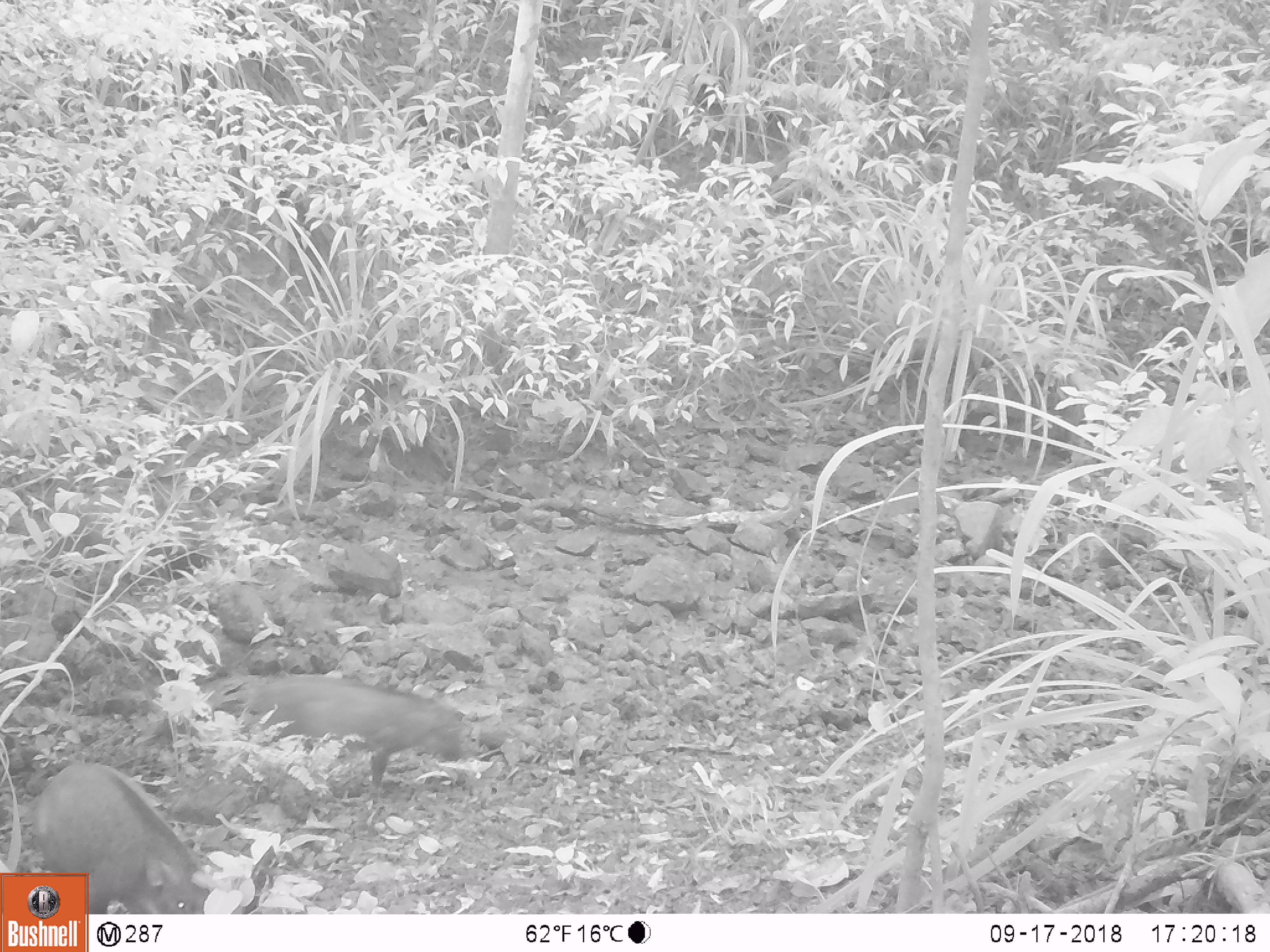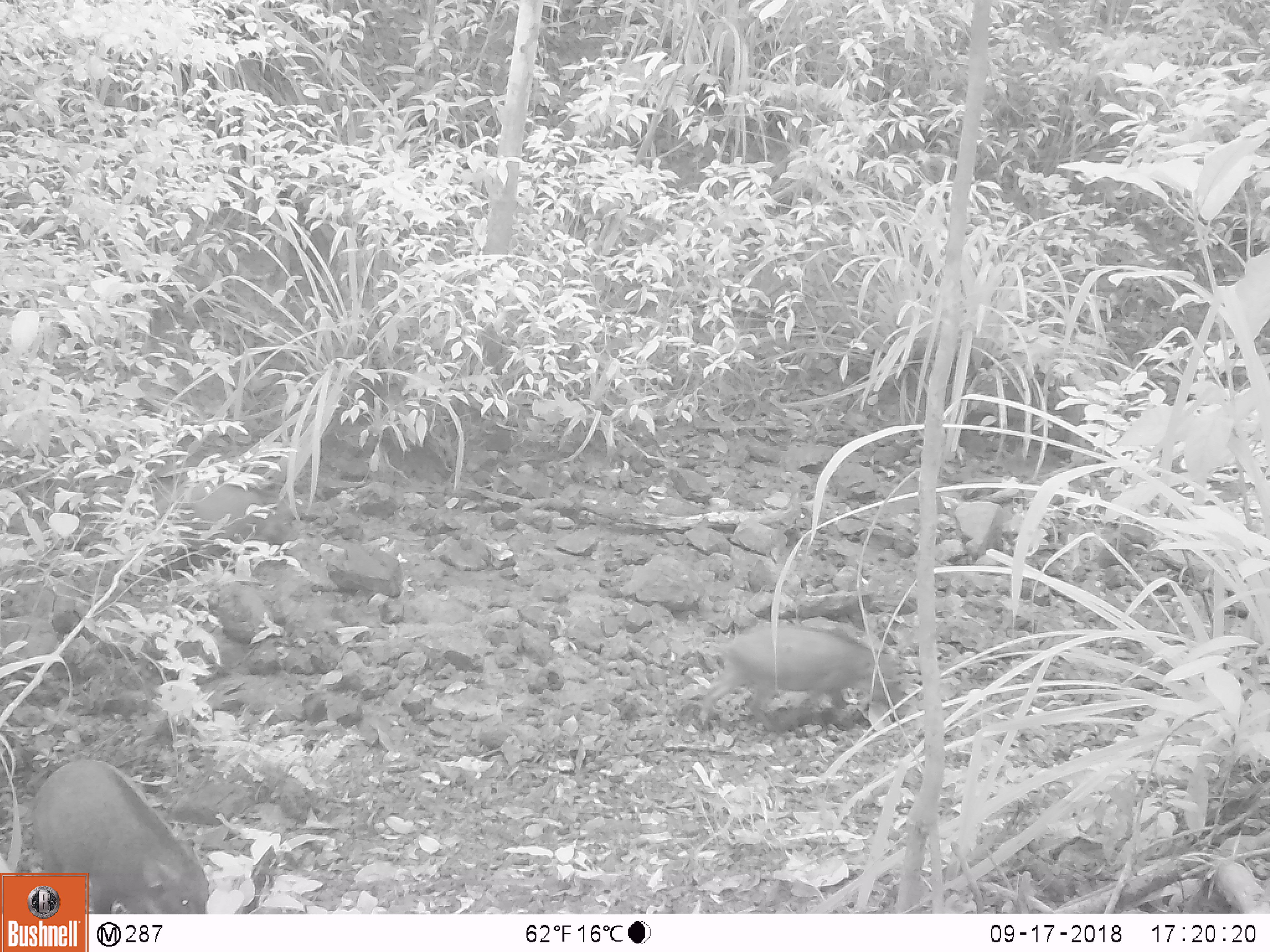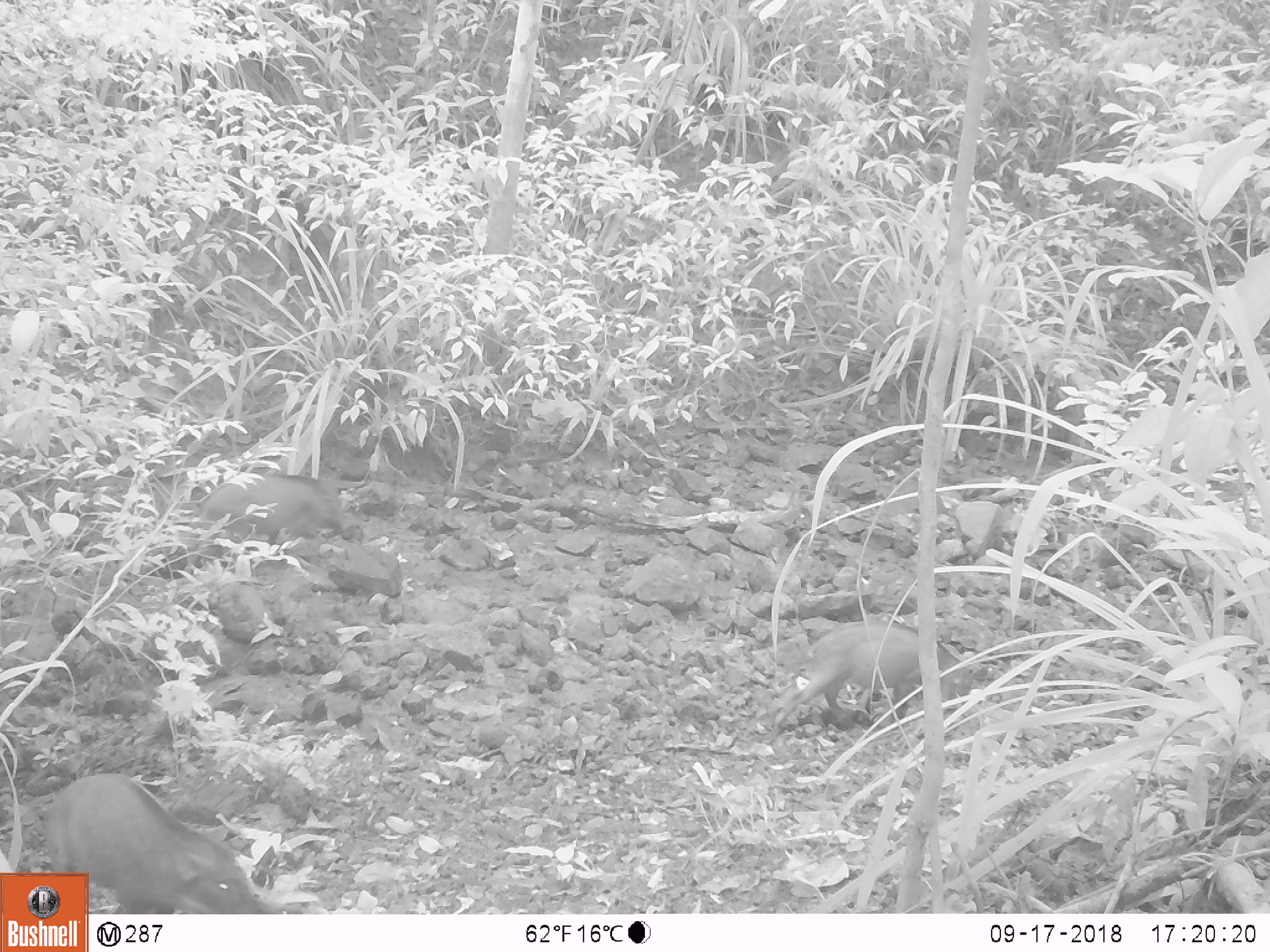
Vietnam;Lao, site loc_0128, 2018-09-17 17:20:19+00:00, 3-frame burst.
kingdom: Animalia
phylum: Chordata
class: Mammalia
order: Artiodactyla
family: Suidae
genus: Sus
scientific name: Sus scrofa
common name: eurasian wild pig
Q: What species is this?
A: Eurasian wild pig (Sus scrofa).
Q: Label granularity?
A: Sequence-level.